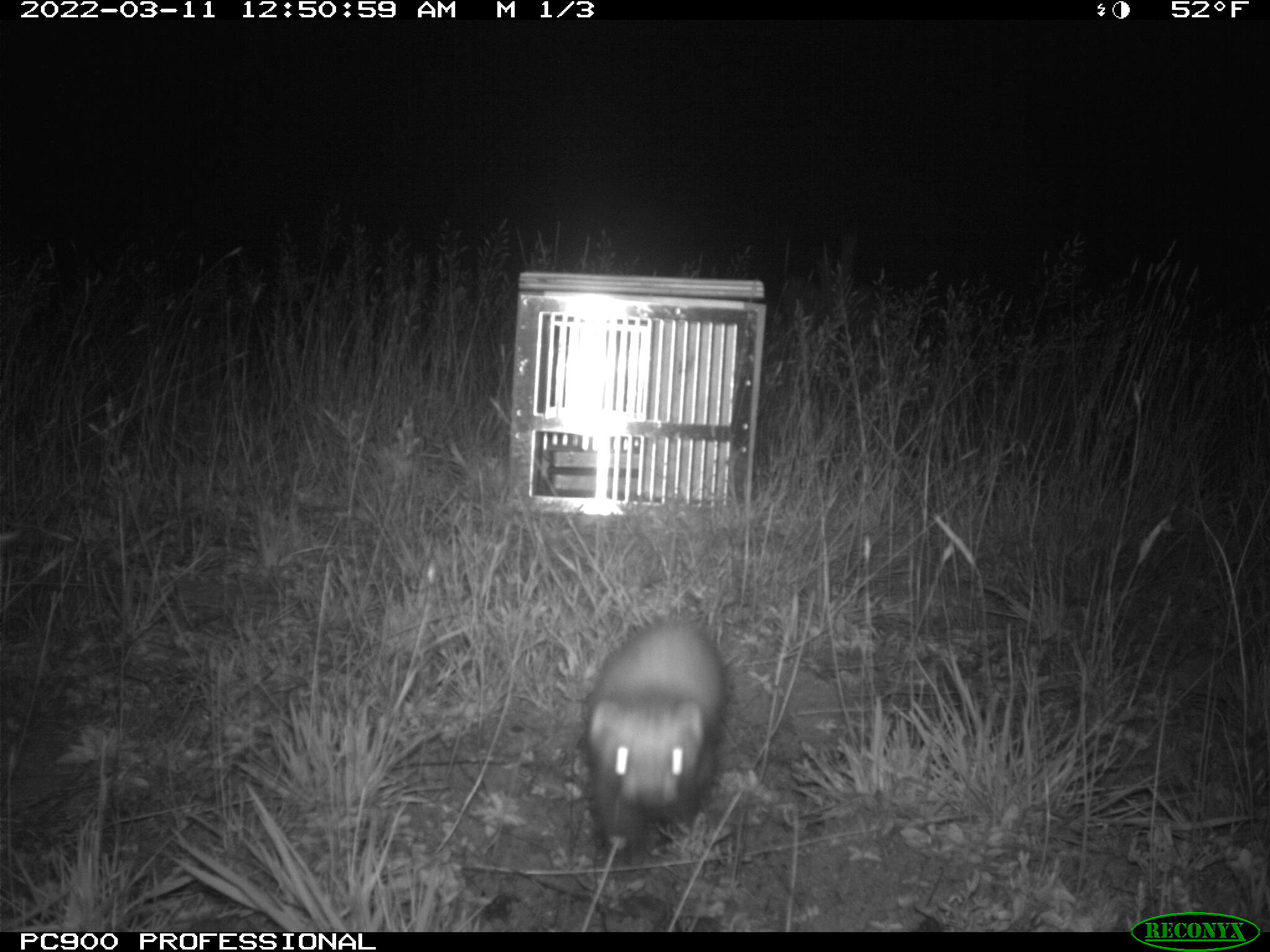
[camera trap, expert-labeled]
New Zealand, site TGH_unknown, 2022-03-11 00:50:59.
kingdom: Animalia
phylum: Chordata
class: Mammalia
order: Carnivora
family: Mustelidae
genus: Mustela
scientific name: Mustela furo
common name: ferret